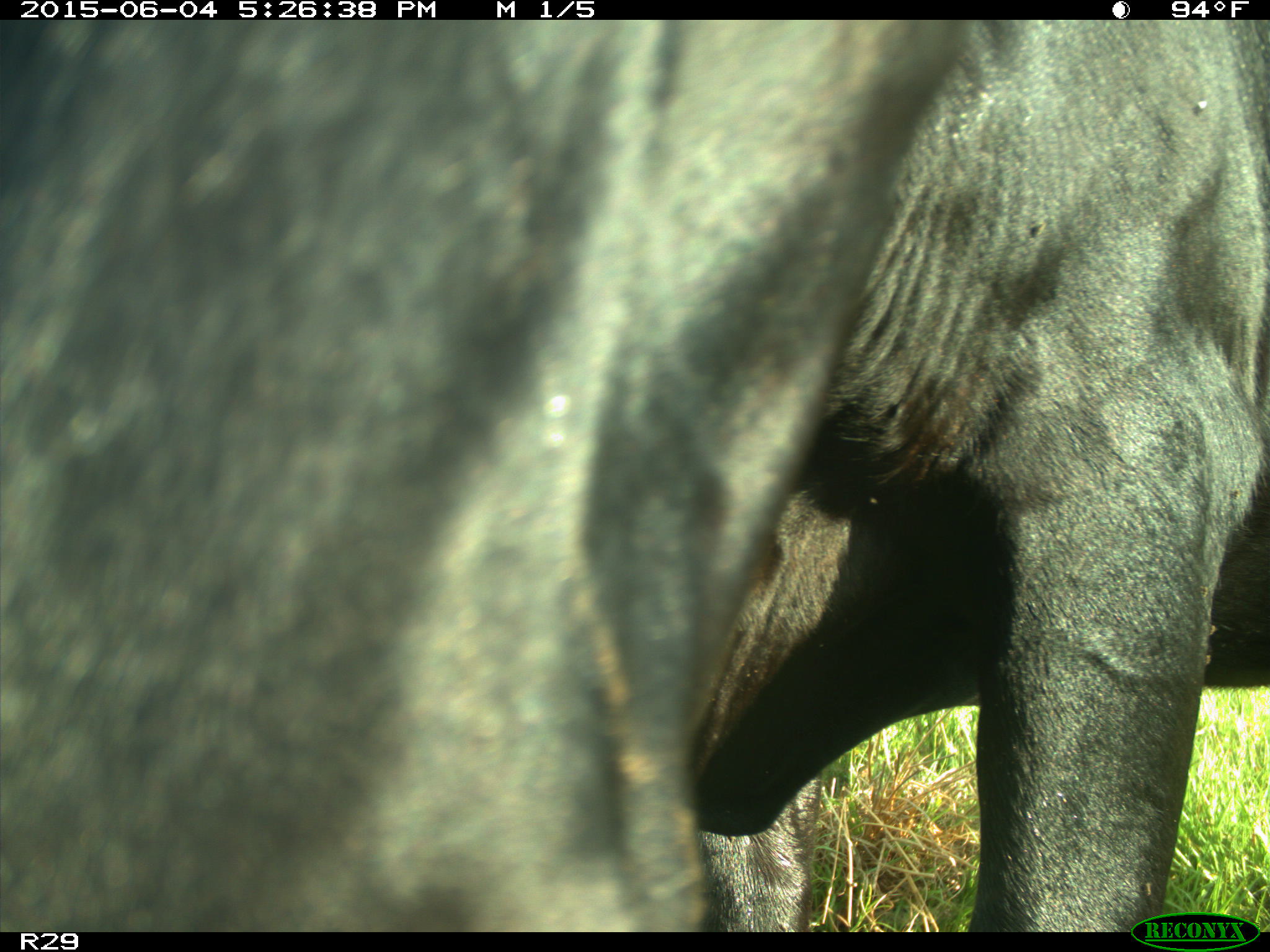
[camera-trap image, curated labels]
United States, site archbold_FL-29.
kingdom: Animalia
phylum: Chordata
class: Mammalia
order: Artiodactyla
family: Bovidae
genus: Bos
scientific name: Bos taurus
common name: domestic cow